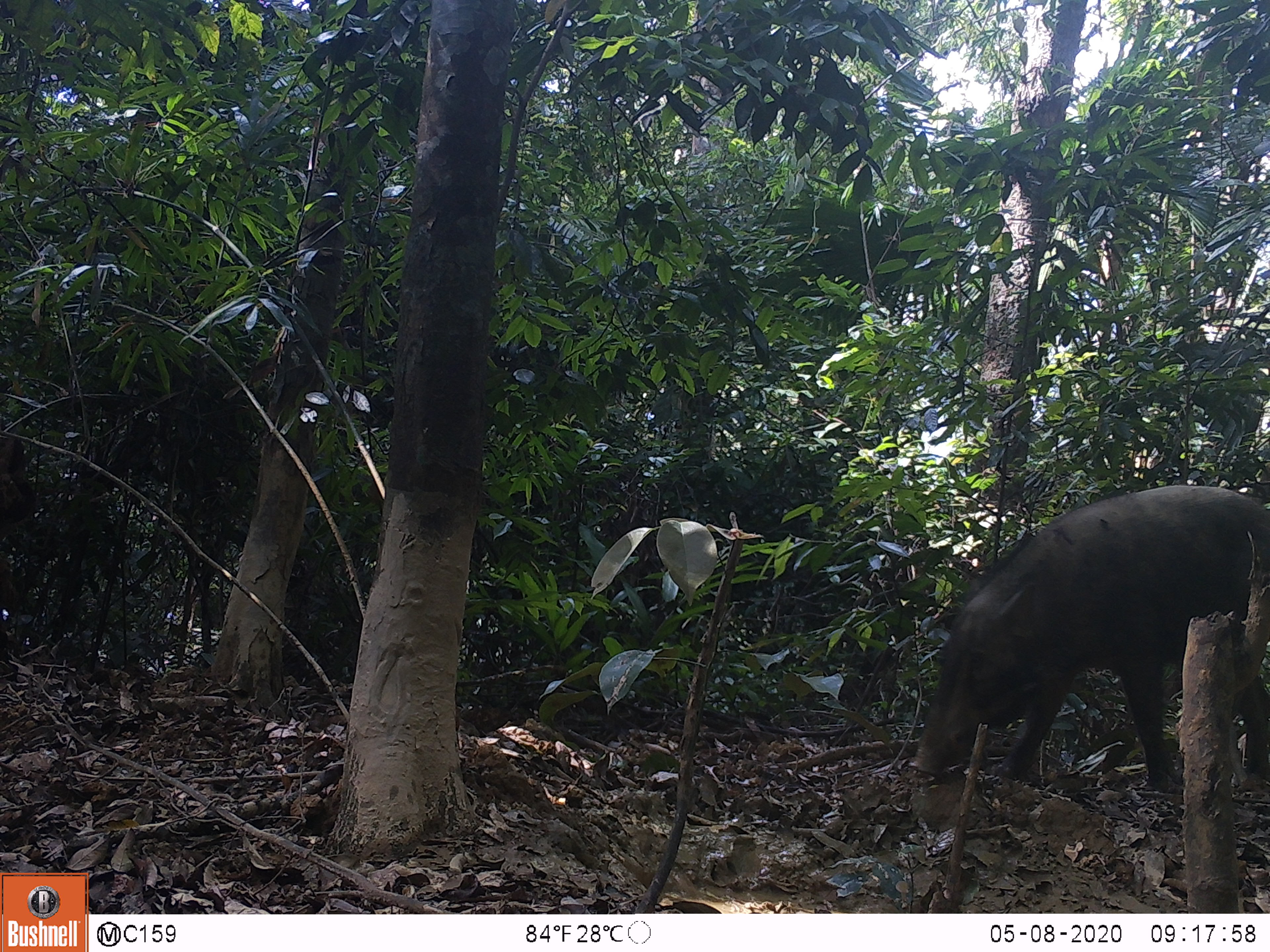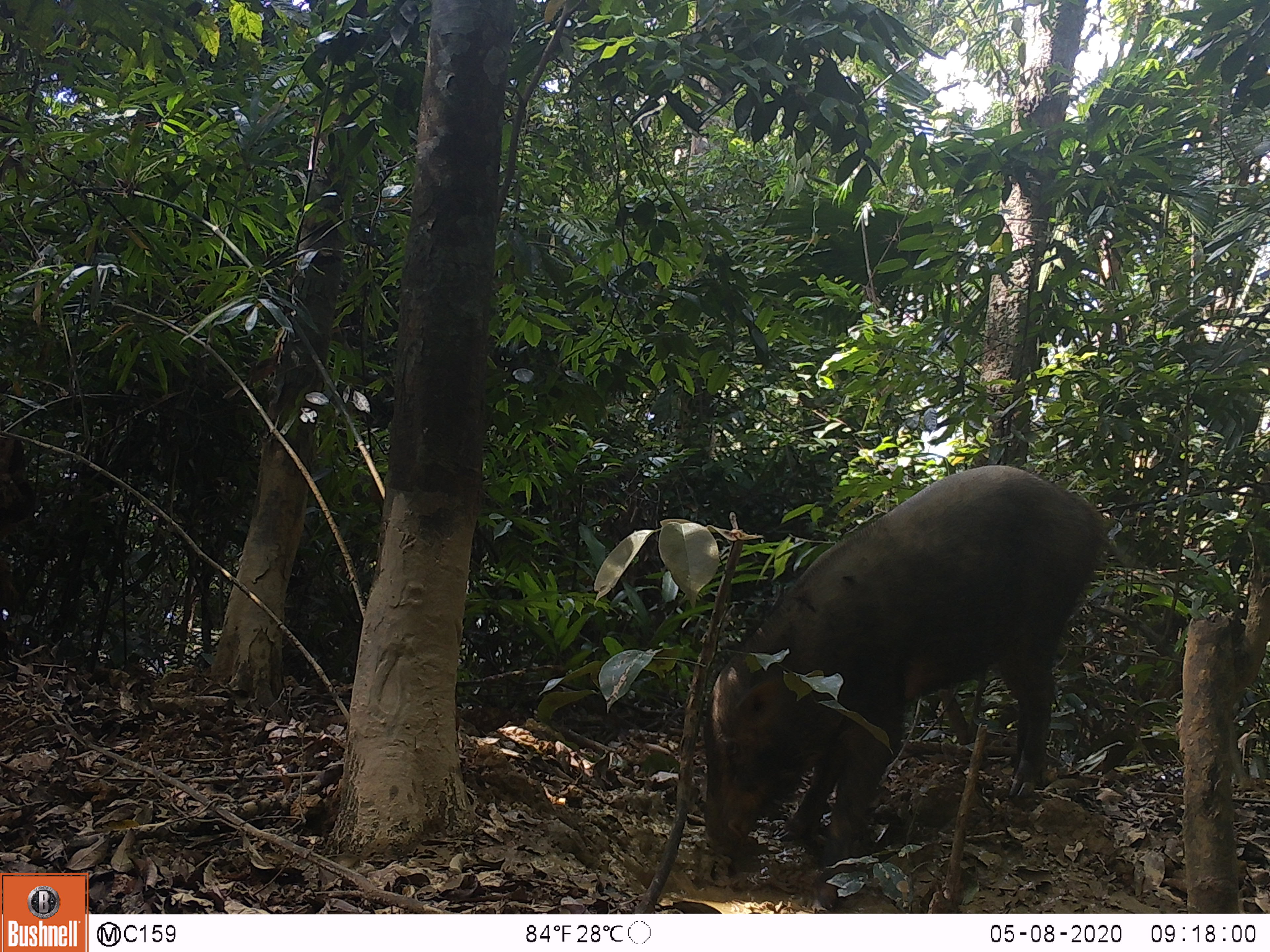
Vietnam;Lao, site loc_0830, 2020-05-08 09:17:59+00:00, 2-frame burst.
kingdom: Animalia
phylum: Chordata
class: Mammalia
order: Artiodactyla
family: Suidae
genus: Sus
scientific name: Sus scrofa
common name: eurasian wild pig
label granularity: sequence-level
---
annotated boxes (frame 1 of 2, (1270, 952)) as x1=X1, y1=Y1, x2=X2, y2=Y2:
eurasian wild pig: x1=906, y1=484, x2=1270, y2=793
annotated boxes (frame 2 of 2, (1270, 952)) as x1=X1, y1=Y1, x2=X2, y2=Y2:
eurasian wild pig: x1=702, y1=464, x2=1112, y2=910